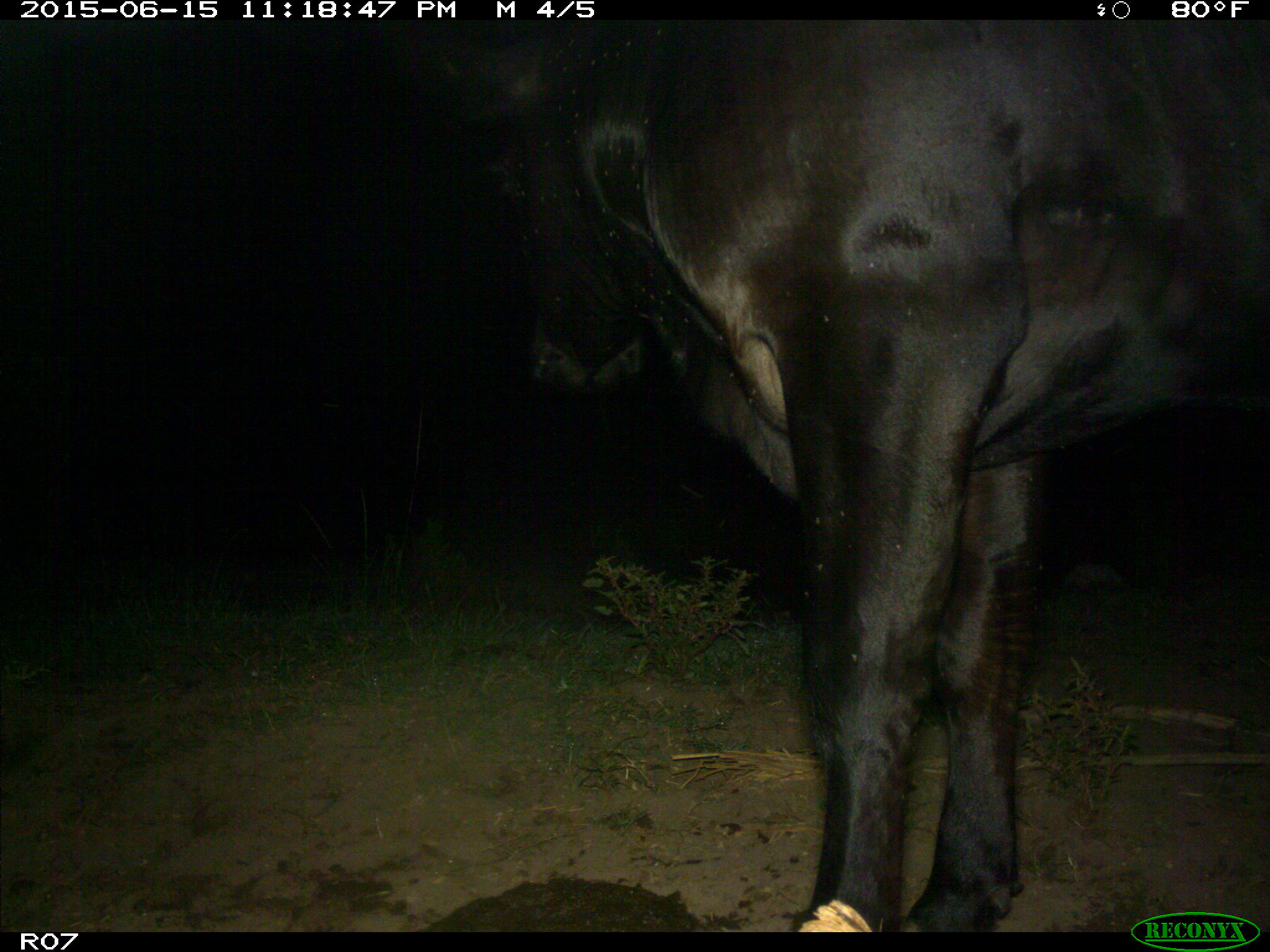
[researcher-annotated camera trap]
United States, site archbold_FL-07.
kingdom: Animalia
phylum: Chordata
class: Mammalia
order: Artiodactyla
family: Bovidae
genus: Bos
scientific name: Bos taurus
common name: domestic cow